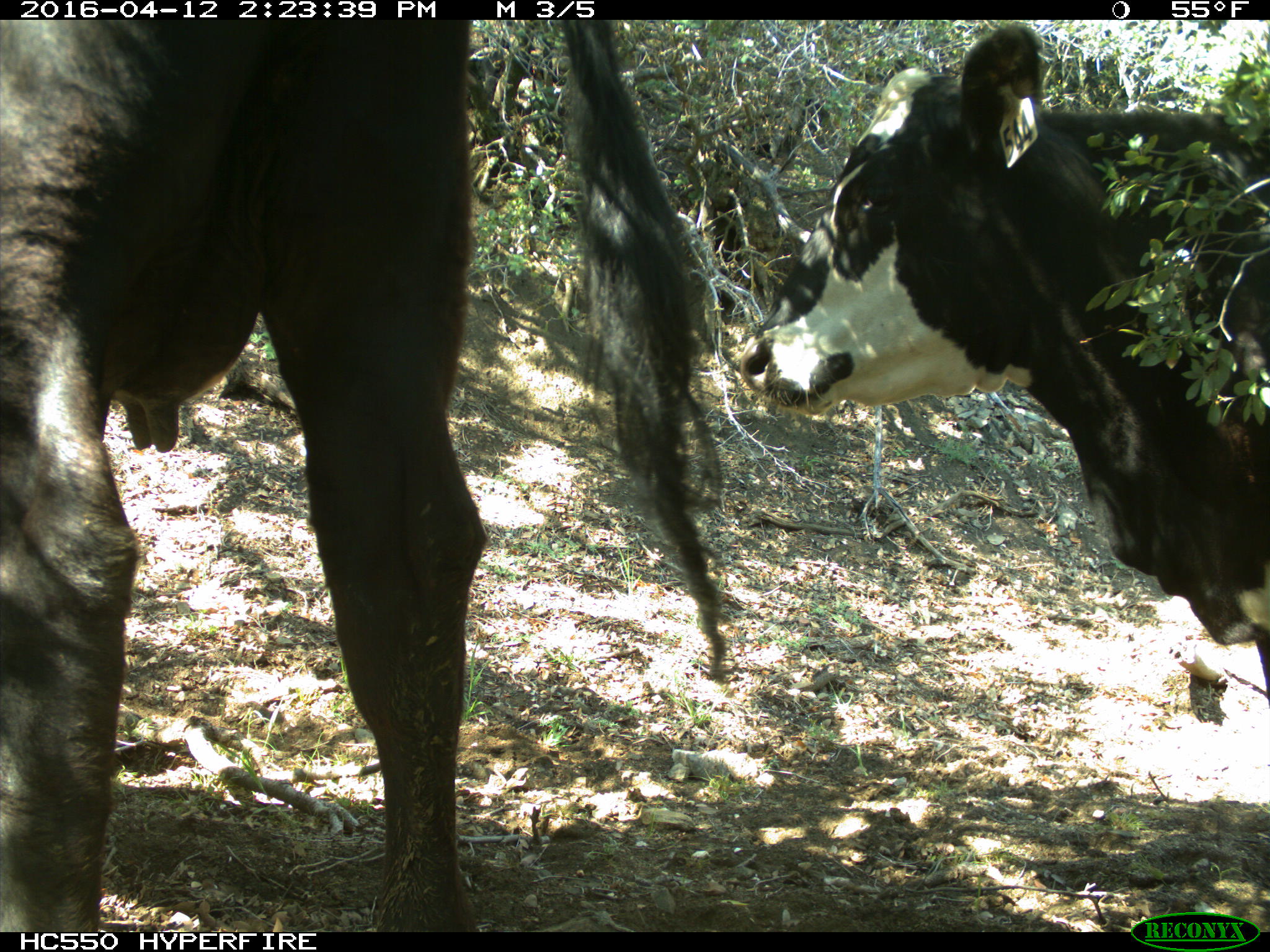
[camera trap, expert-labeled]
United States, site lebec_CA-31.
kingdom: Animalia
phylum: Chordata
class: Mammalia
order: Artiodactyla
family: Bovidae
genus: Bos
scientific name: Bos taurus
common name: domestic cow